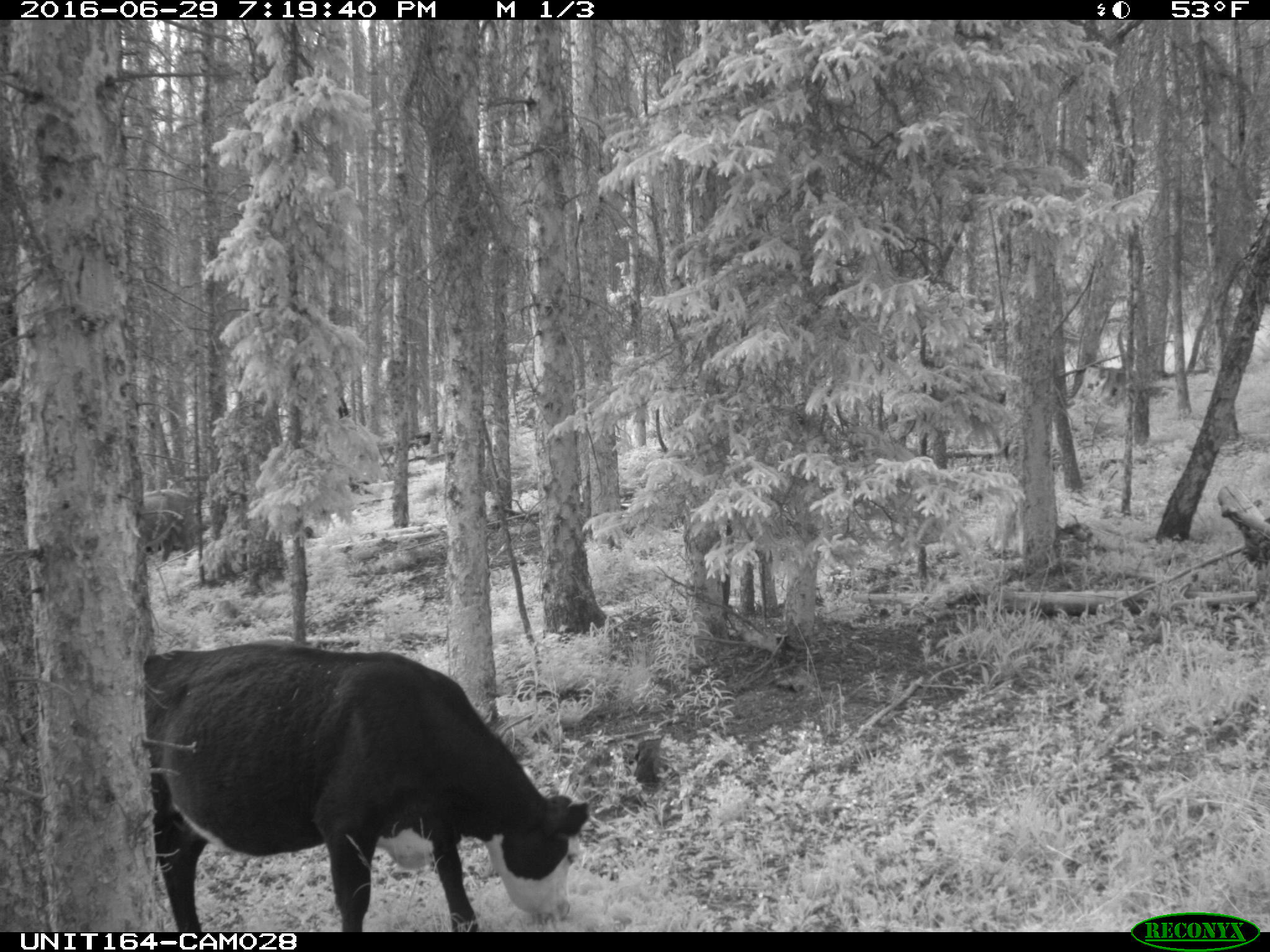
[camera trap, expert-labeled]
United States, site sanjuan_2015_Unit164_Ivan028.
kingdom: Animalia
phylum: Chordata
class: Mammalia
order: Artiodactyla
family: Bovidae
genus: Bos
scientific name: Bos taurus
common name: domestic cow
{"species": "Bos taurus (domestic cow)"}